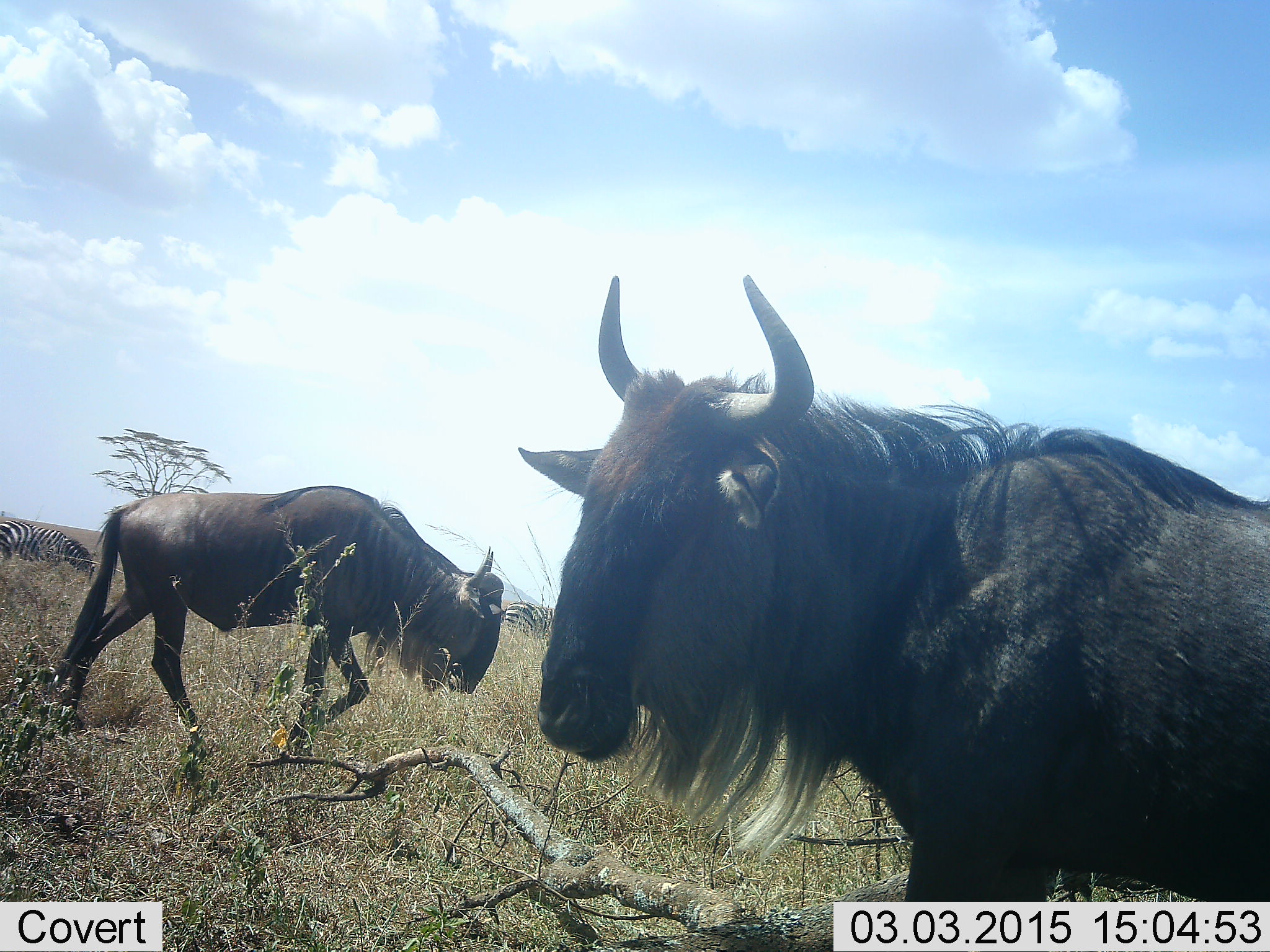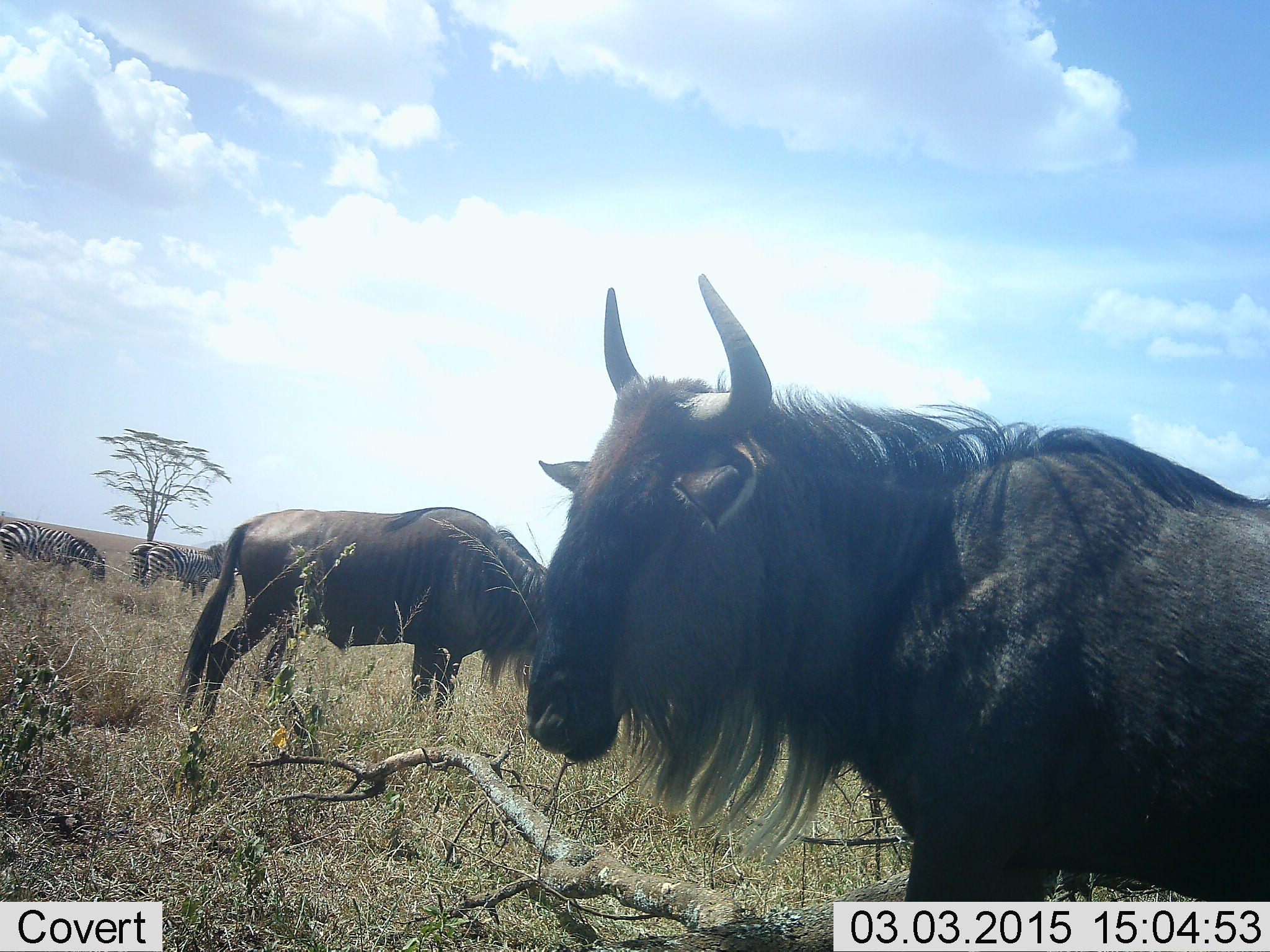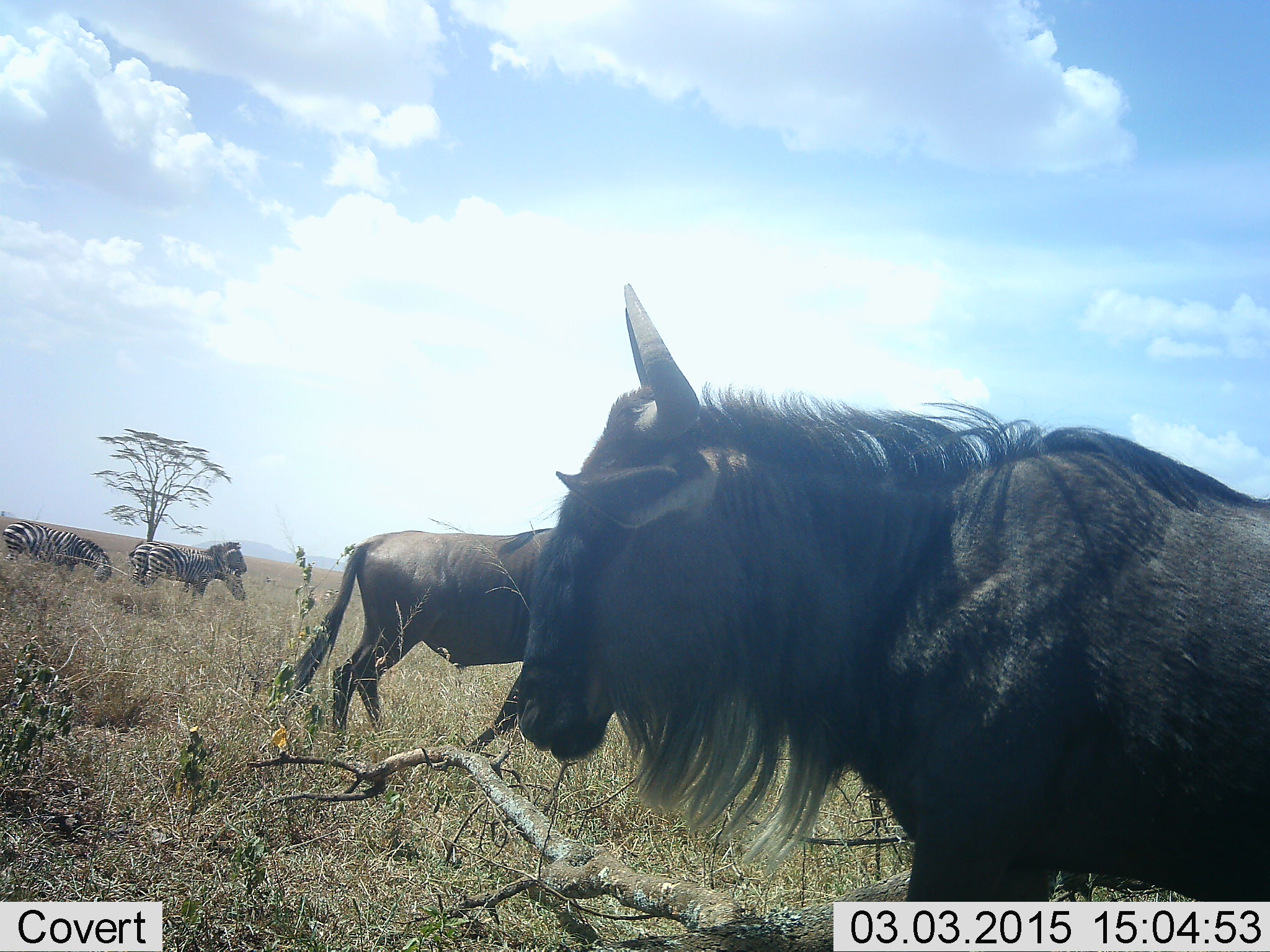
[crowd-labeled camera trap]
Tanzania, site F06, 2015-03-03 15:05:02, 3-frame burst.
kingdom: Animalia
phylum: Chordata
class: Mammalia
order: Artiodactyla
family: Bovidae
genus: Connochaetes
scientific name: Connochaetes taurinus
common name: blue wildebeest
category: wildebeest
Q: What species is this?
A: Wildebeest (blue wildebeest) (Connochaetes taurinus).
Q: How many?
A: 2.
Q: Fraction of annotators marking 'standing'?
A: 80%.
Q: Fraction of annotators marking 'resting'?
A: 0%.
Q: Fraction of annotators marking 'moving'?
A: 40%.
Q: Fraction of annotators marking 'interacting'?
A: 7%.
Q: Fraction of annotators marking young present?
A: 0%.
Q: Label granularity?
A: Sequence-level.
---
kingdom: Animalia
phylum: Chordata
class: Mammalia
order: Perissodactyla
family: Equidae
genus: Equus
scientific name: Equus quagga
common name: plains zebra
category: zebra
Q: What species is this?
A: Zebra (plains zebra) (Equus quagga).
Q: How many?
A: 3.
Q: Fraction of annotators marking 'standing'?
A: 70%.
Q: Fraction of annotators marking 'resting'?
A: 0%.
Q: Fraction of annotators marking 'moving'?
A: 20%.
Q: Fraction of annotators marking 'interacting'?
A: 0%.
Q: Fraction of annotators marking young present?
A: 0%.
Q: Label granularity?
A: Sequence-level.